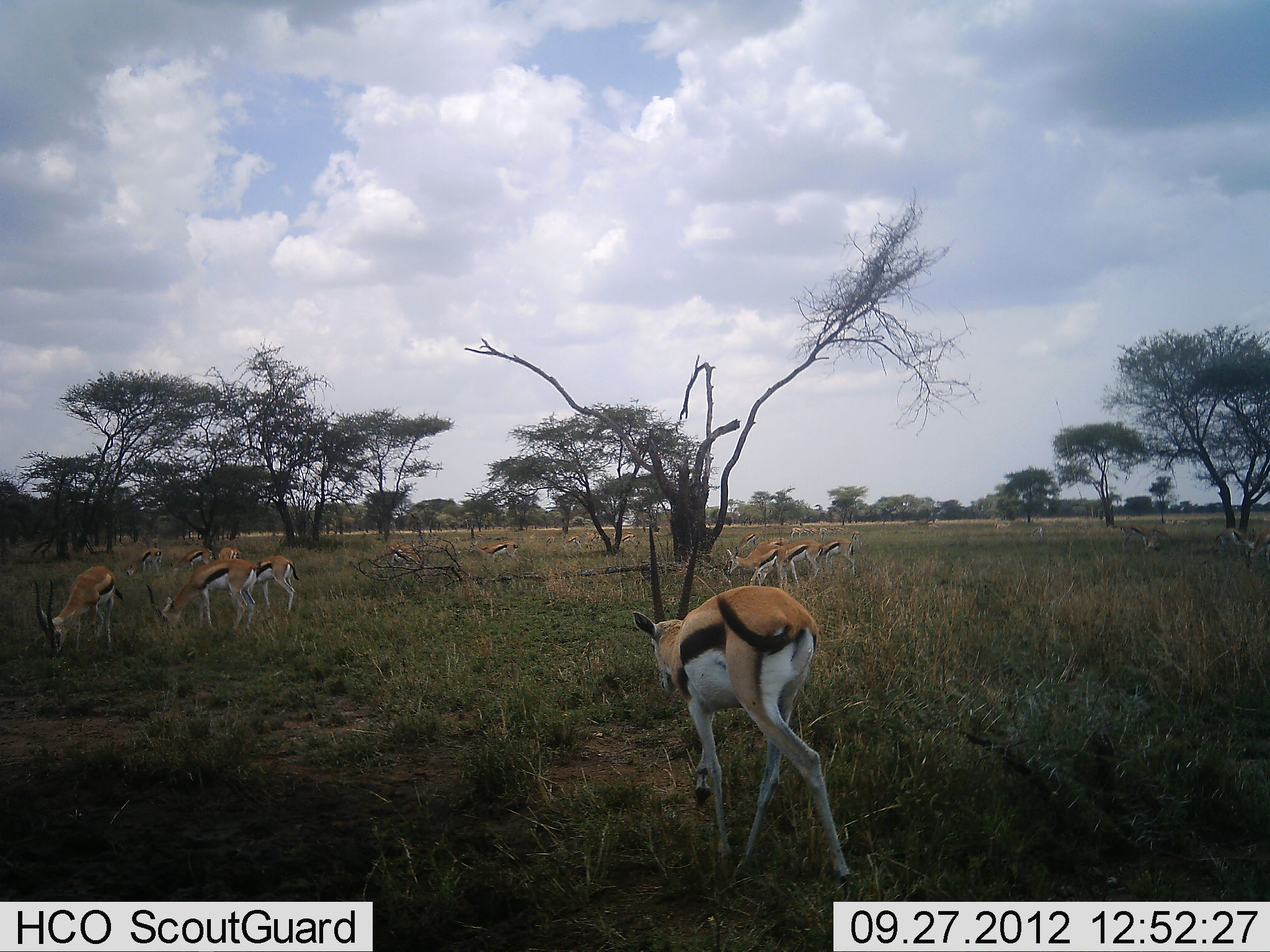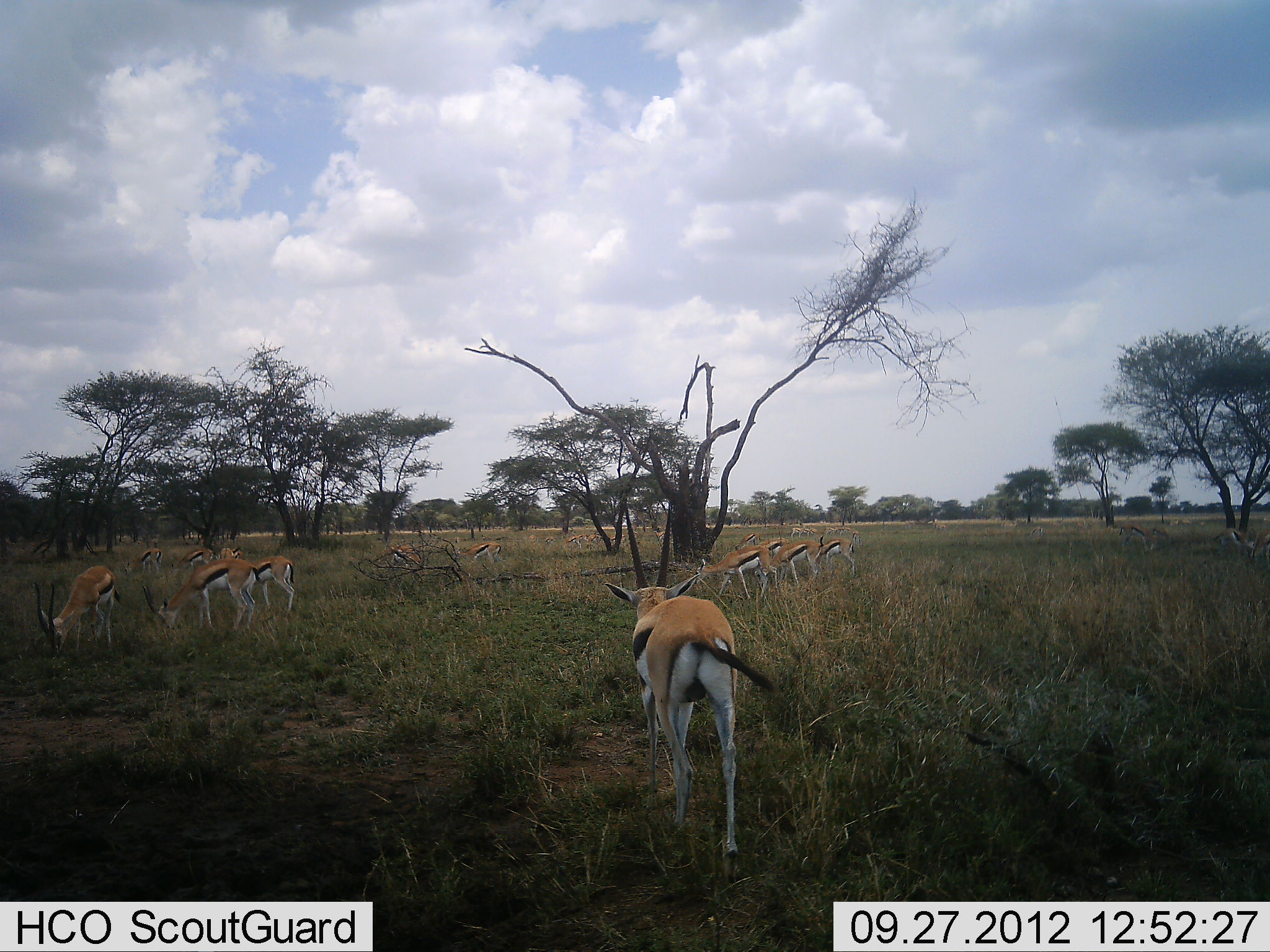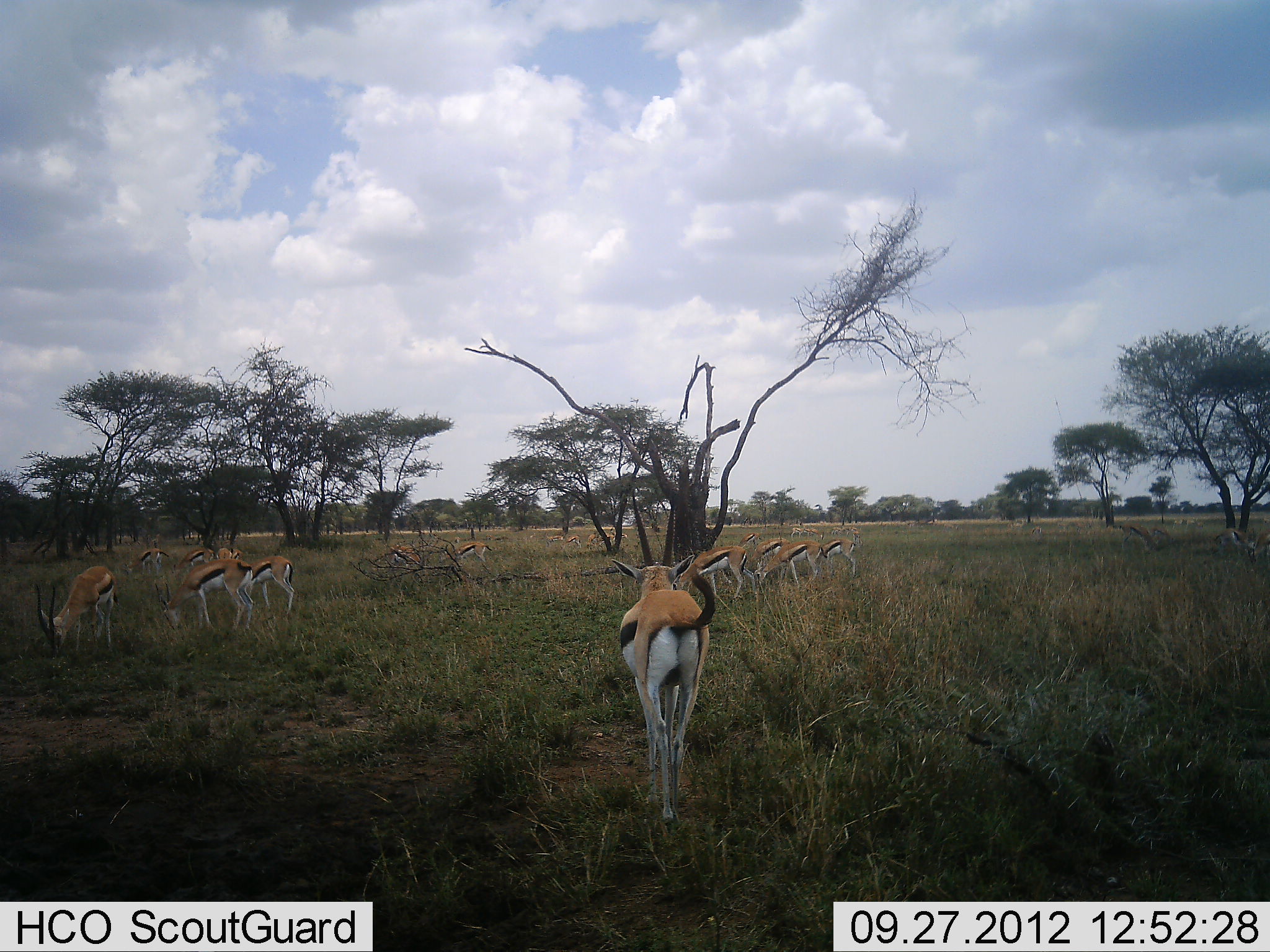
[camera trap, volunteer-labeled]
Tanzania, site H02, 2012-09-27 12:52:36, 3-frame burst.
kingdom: Animalia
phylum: Chordata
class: Mammalia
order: Artiodactyla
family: Bovidae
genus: Eudorcas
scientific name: Eudorcas thomsonii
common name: thomson's gazelle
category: gazellethomsons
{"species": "gazellethomsons (thomson's gazelle) (Eudorcas thomsonii)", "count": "11-50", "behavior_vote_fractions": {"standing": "60%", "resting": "0%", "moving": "60%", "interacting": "0%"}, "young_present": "0%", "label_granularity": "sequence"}